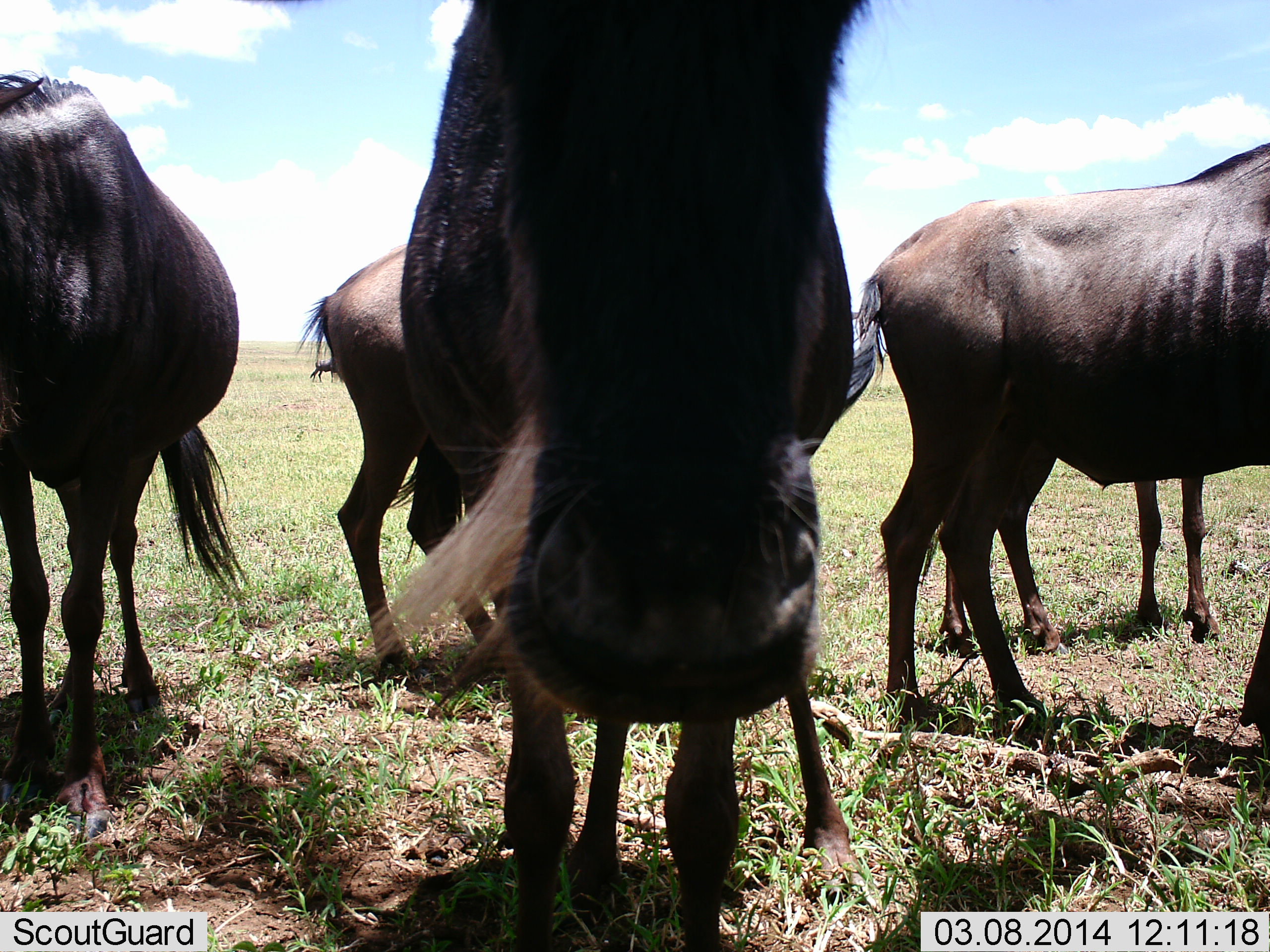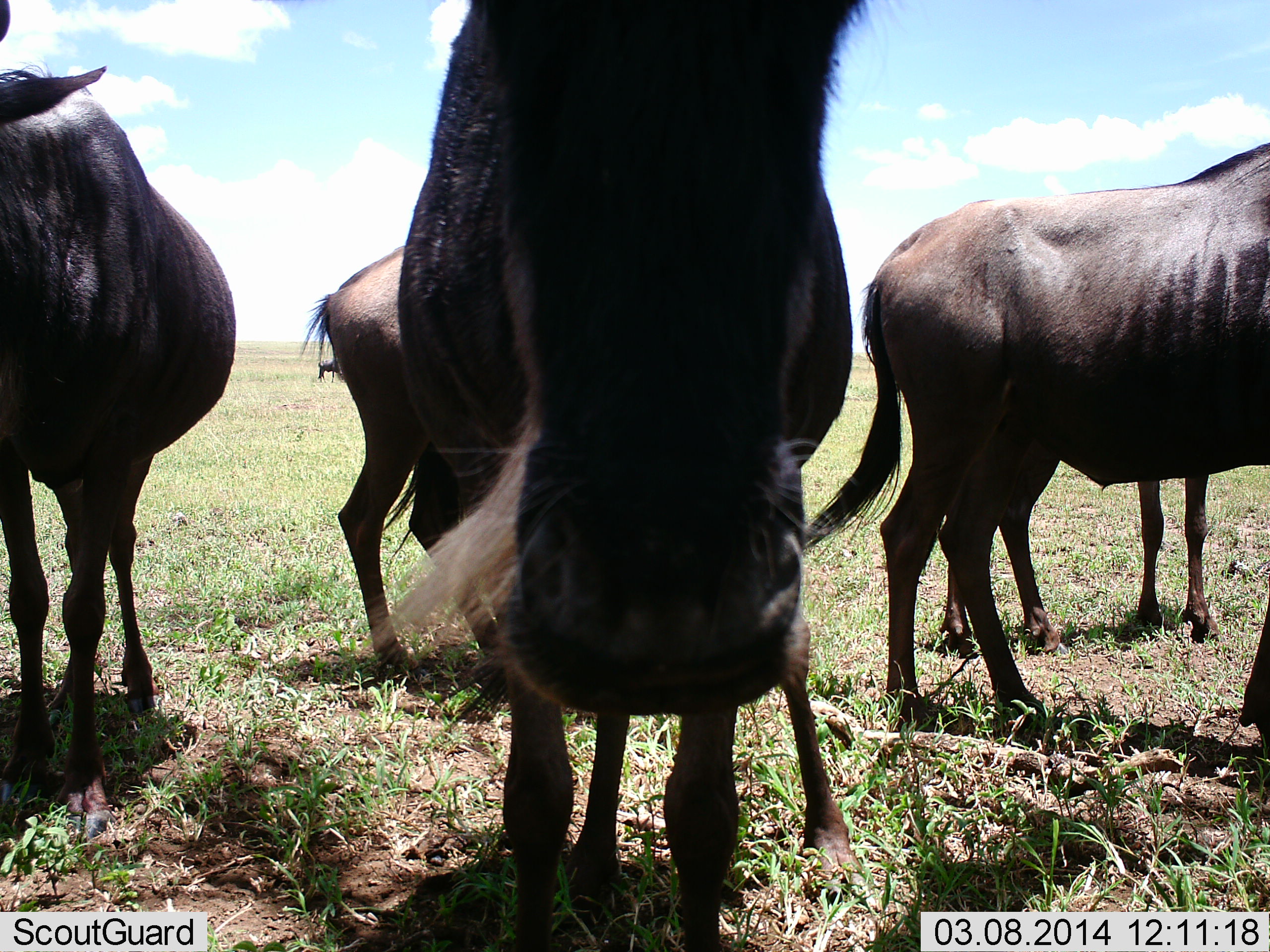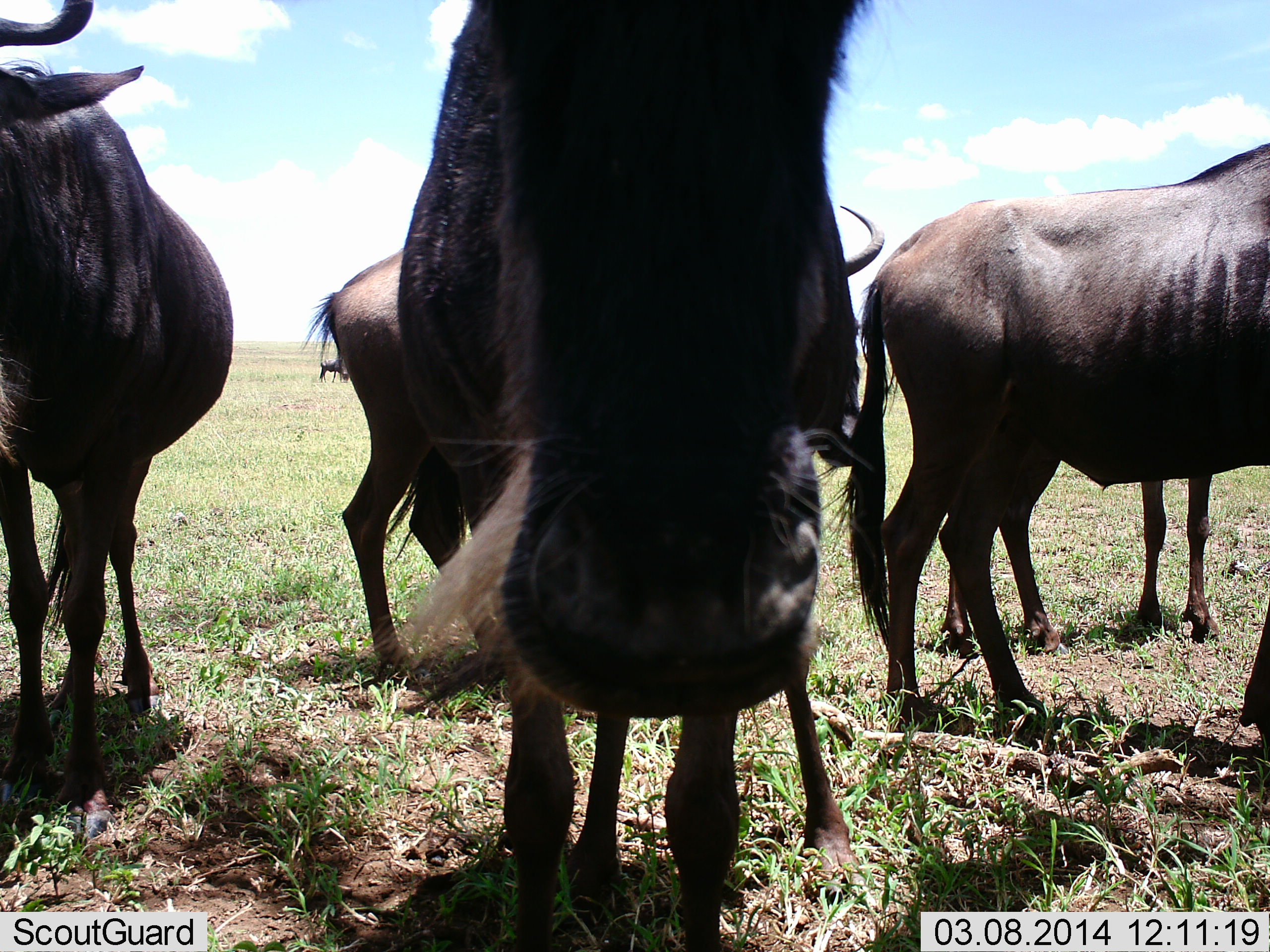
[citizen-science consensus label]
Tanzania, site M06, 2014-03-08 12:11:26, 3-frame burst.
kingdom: Animalia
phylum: Chordata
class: Mammalia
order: Artiodactyla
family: Bovidae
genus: Connochaetes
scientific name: Connochaetes taurinus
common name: blue wildebeest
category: wildebeest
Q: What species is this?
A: Wildebeest (blue wildebeest) (Connochaetes taurinus).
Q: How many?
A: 5.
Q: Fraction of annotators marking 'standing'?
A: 100%.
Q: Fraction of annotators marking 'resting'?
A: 0%.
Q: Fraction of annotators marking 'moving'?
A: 0%.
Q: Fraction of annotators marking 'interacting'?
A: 0%.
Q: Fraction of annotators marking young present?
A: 10%.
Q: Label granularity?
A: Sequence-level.